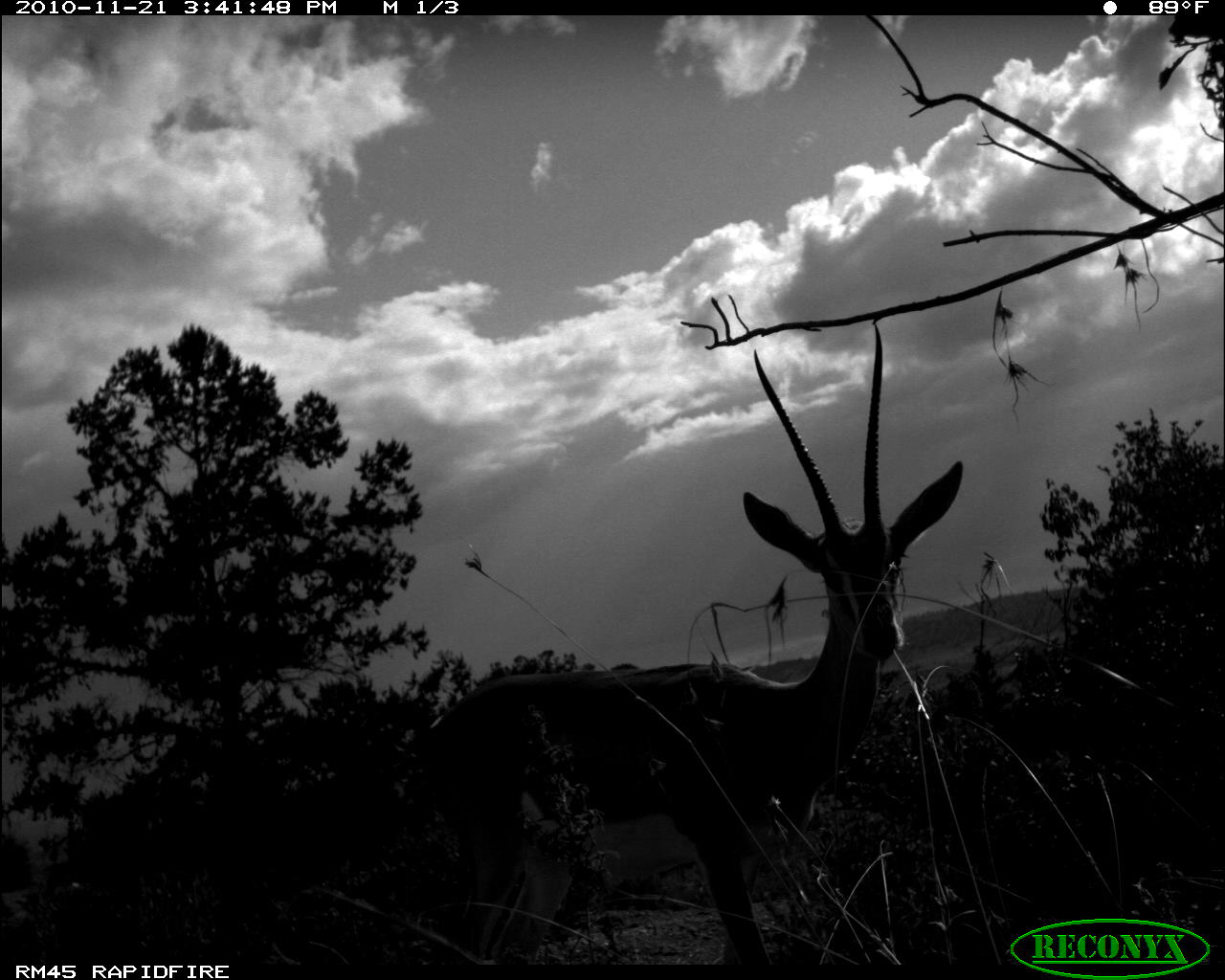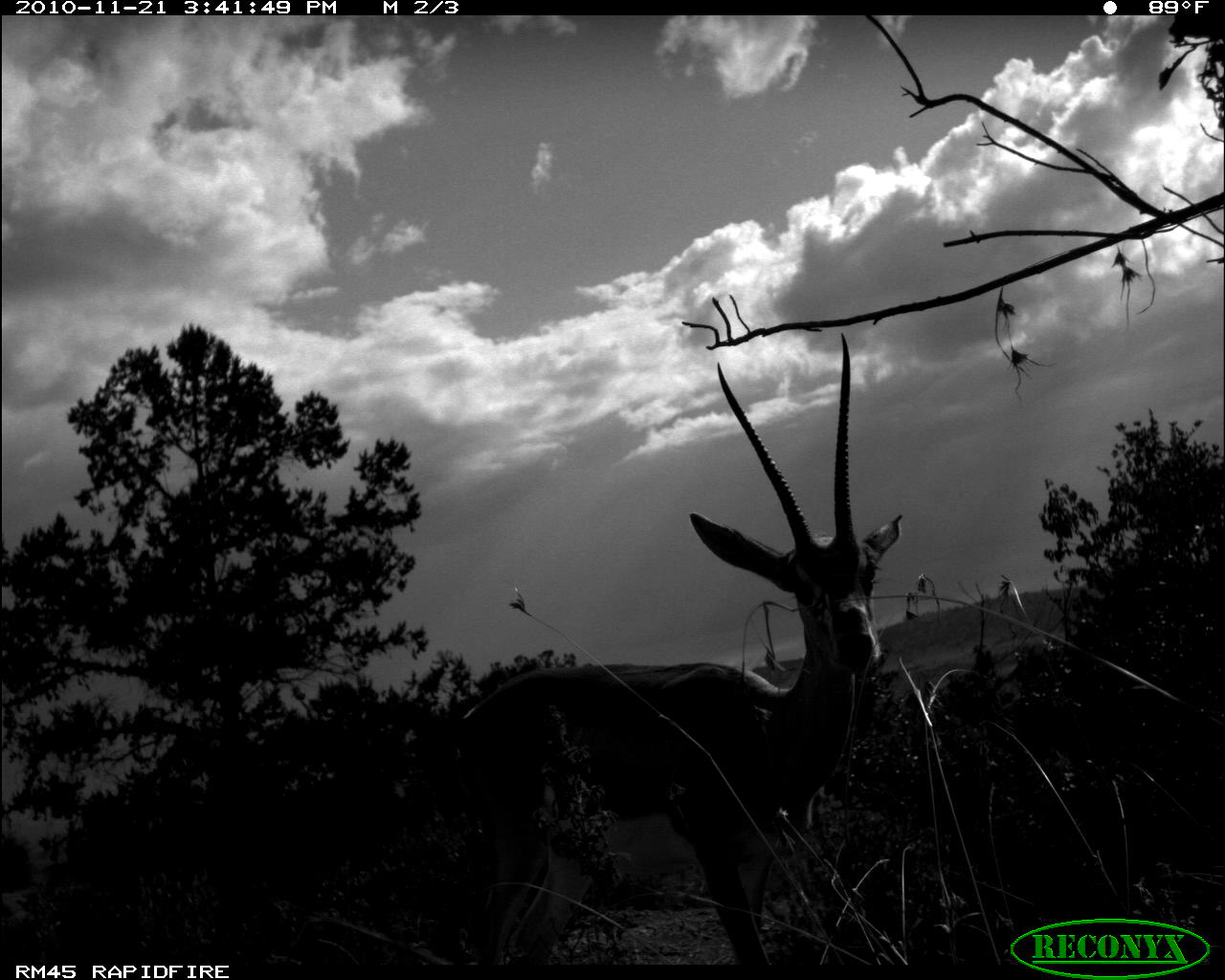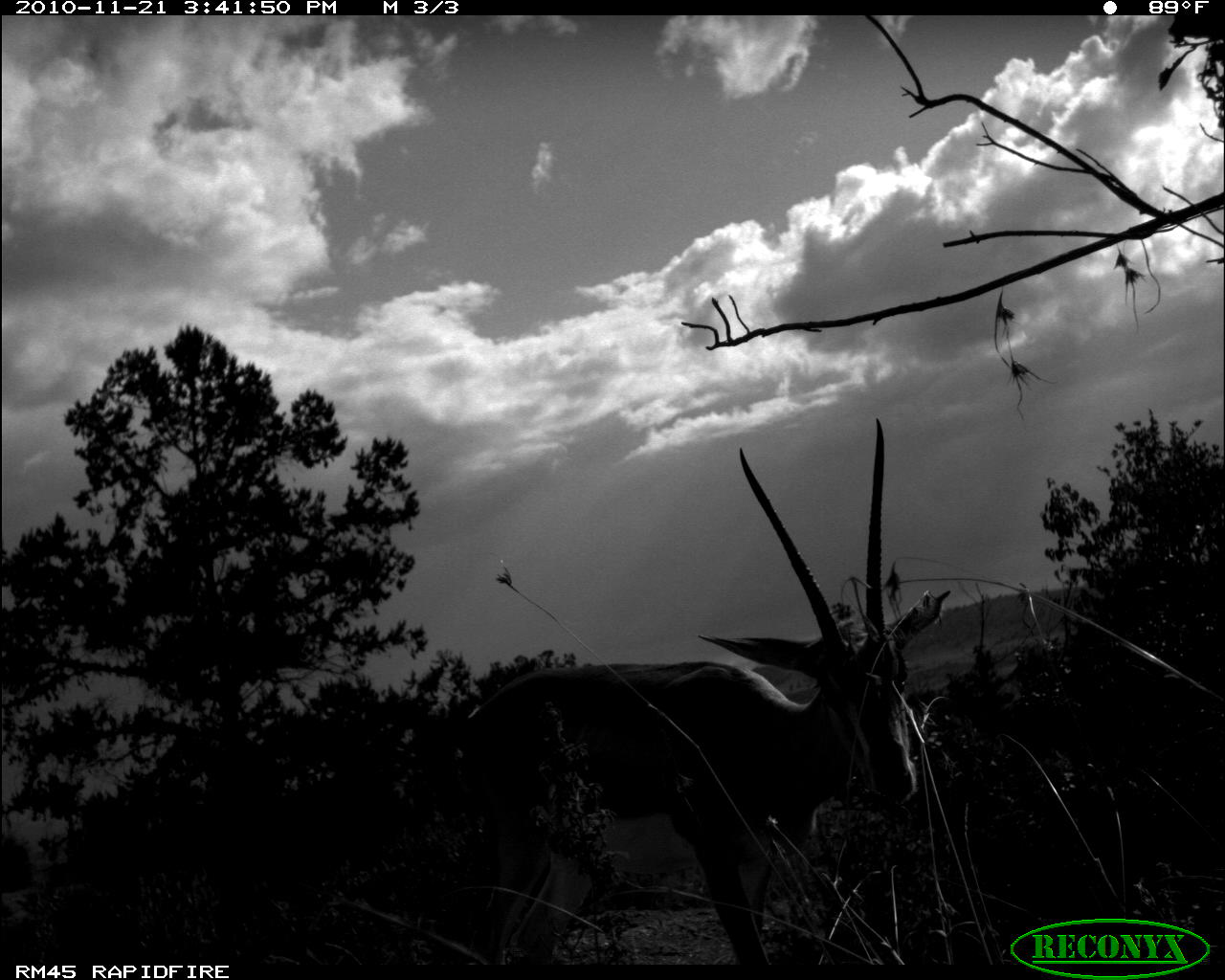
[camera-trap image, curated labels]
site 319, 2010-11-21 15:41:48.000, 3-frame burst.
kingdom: Animalia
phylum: Chordata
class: Mammalia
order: Artiodactyla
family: Bovidae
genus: Nanger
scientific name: Nanger granti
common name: grant's gazelle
Nanger granti (grant's gazelle), count 1.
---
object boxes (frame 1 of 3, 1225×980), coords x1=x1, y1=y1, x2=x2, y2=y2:
nanger granti: x1=417, y1=322, x2=962, y2=965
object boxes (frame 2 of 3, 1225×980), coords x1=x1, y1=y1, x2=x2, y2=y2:
nanger granti: x1=456, y1=331, x2=903, y2=964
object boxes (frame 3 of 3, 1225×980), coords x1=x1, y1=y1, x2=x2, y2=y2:
nanger granti: x1=454, y1=415, x2=954, y2=966